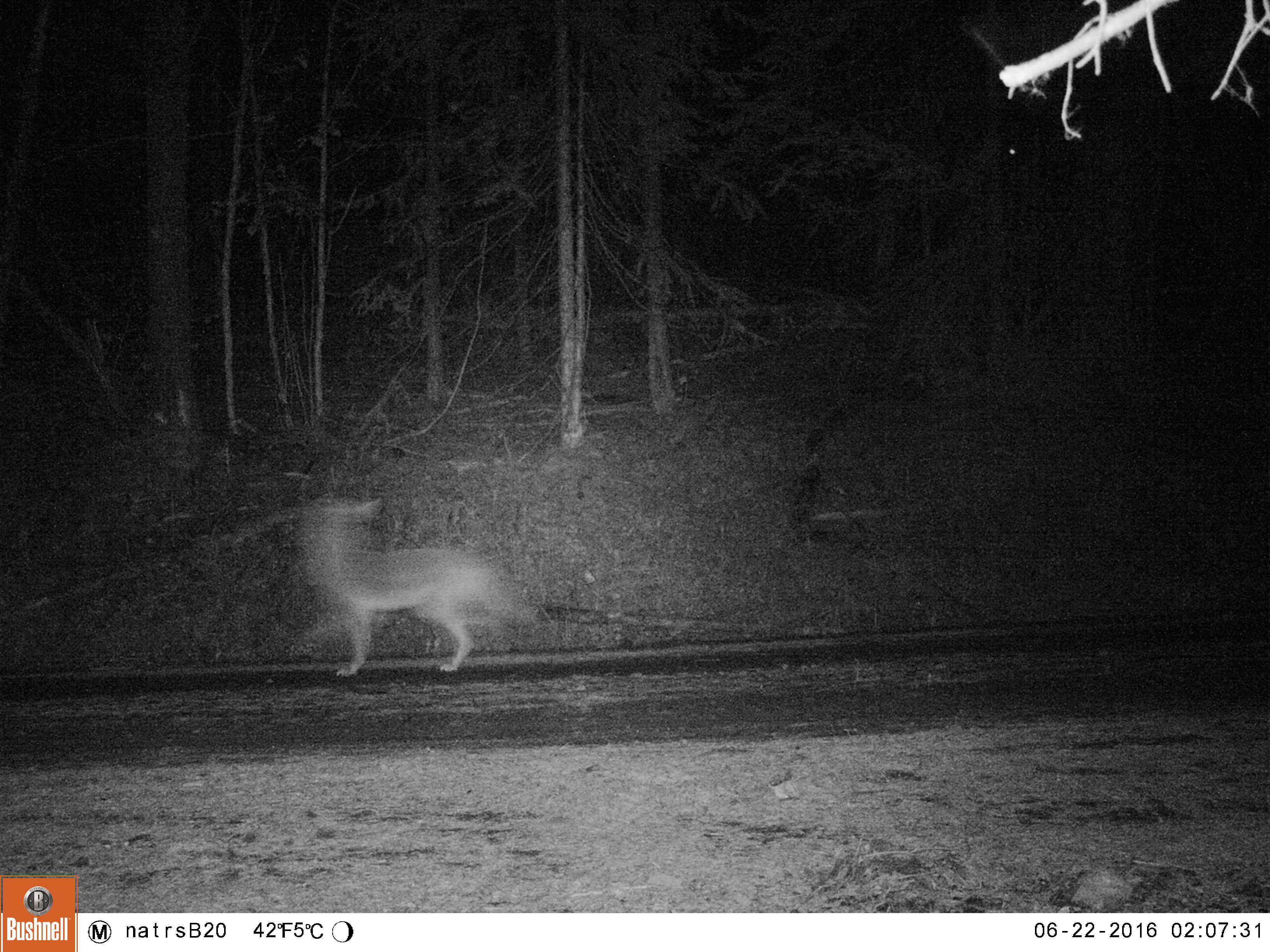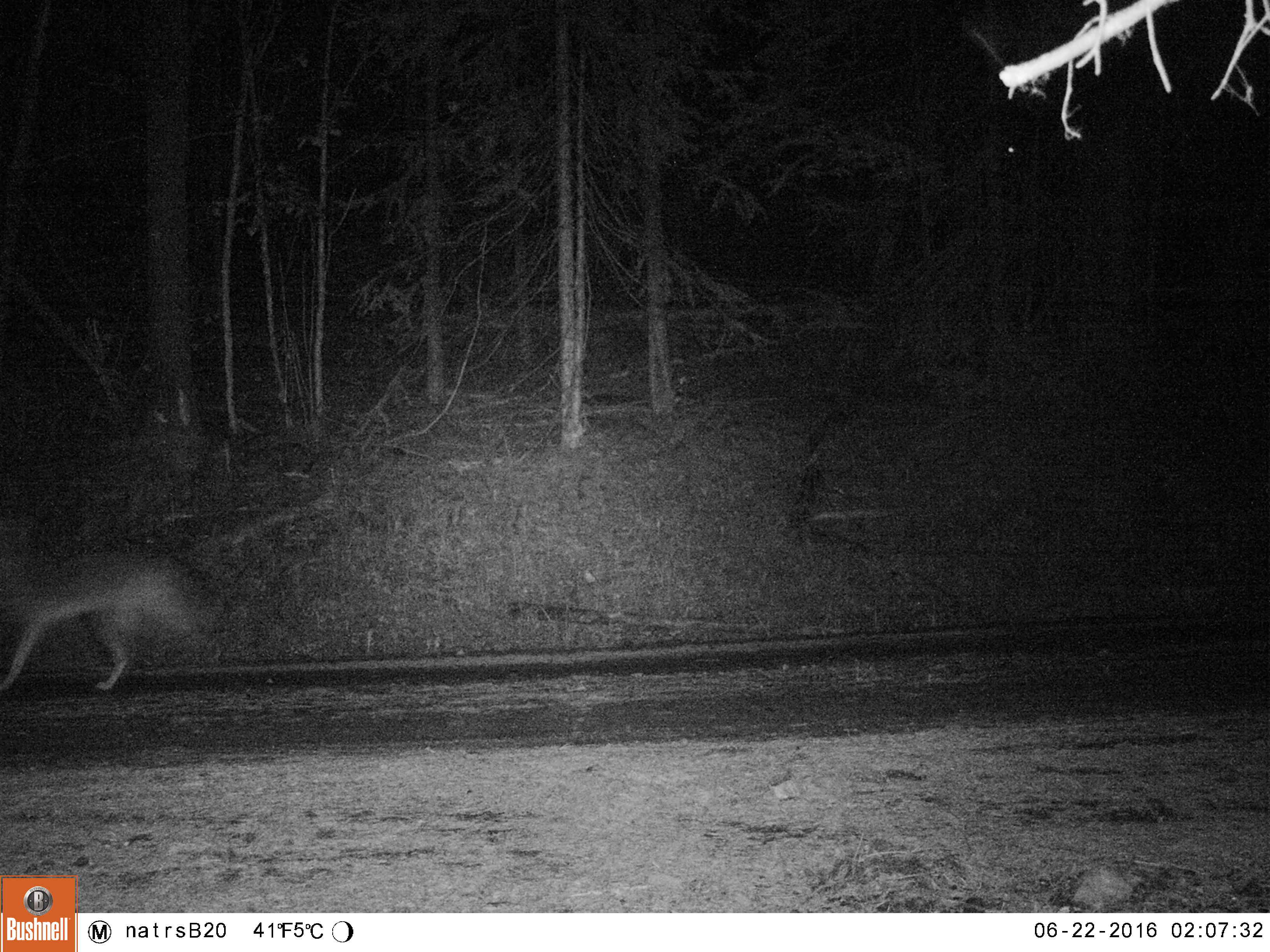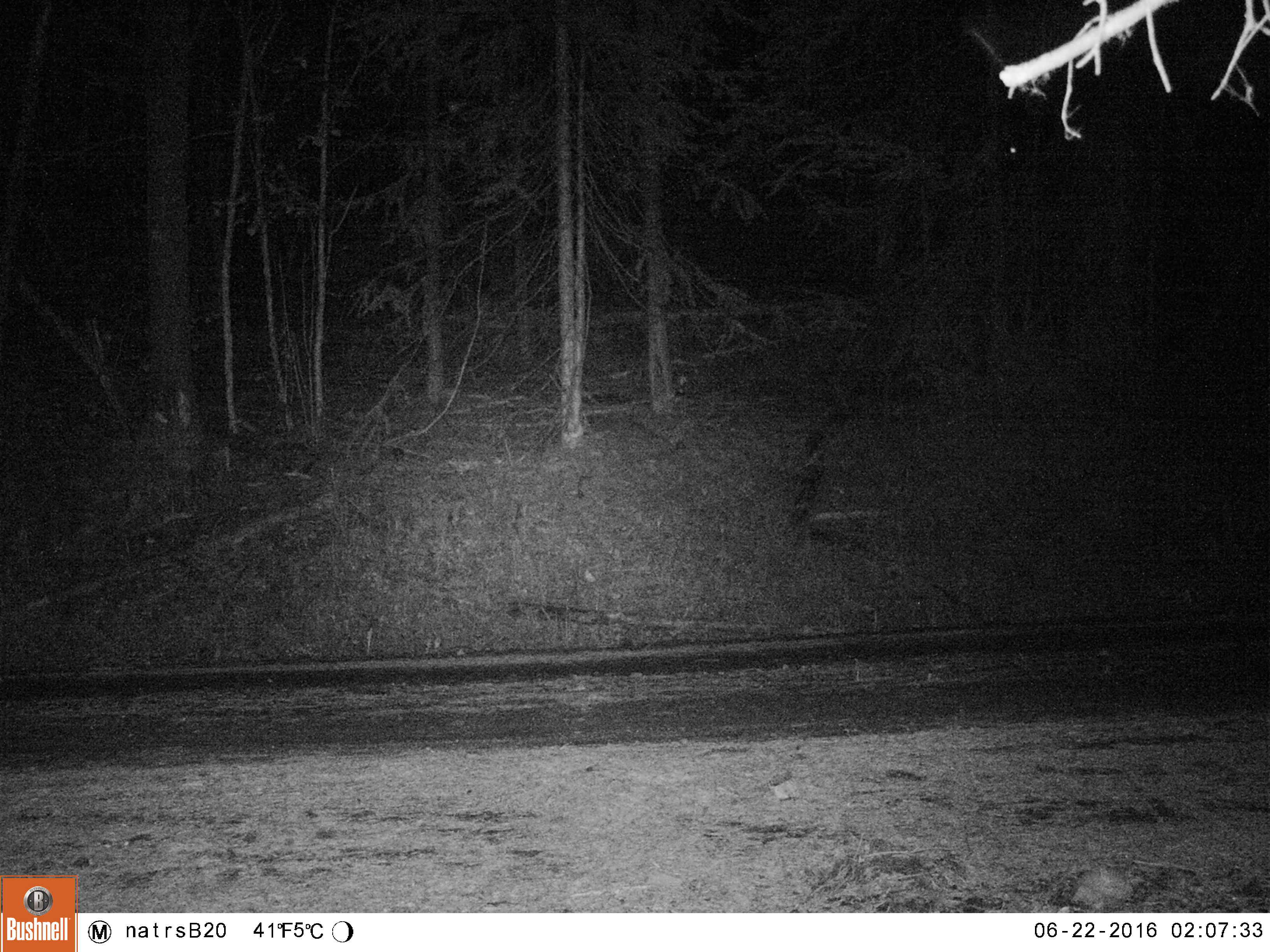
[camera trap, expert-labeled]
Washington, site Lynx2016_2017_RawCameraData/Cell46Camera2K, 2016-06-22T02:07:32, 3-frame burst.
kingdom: Animalia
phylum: Chordata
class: Mammalia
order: Carnivora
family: Canidae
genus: Canis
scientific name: Canis latrans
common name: coyote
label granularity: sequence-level